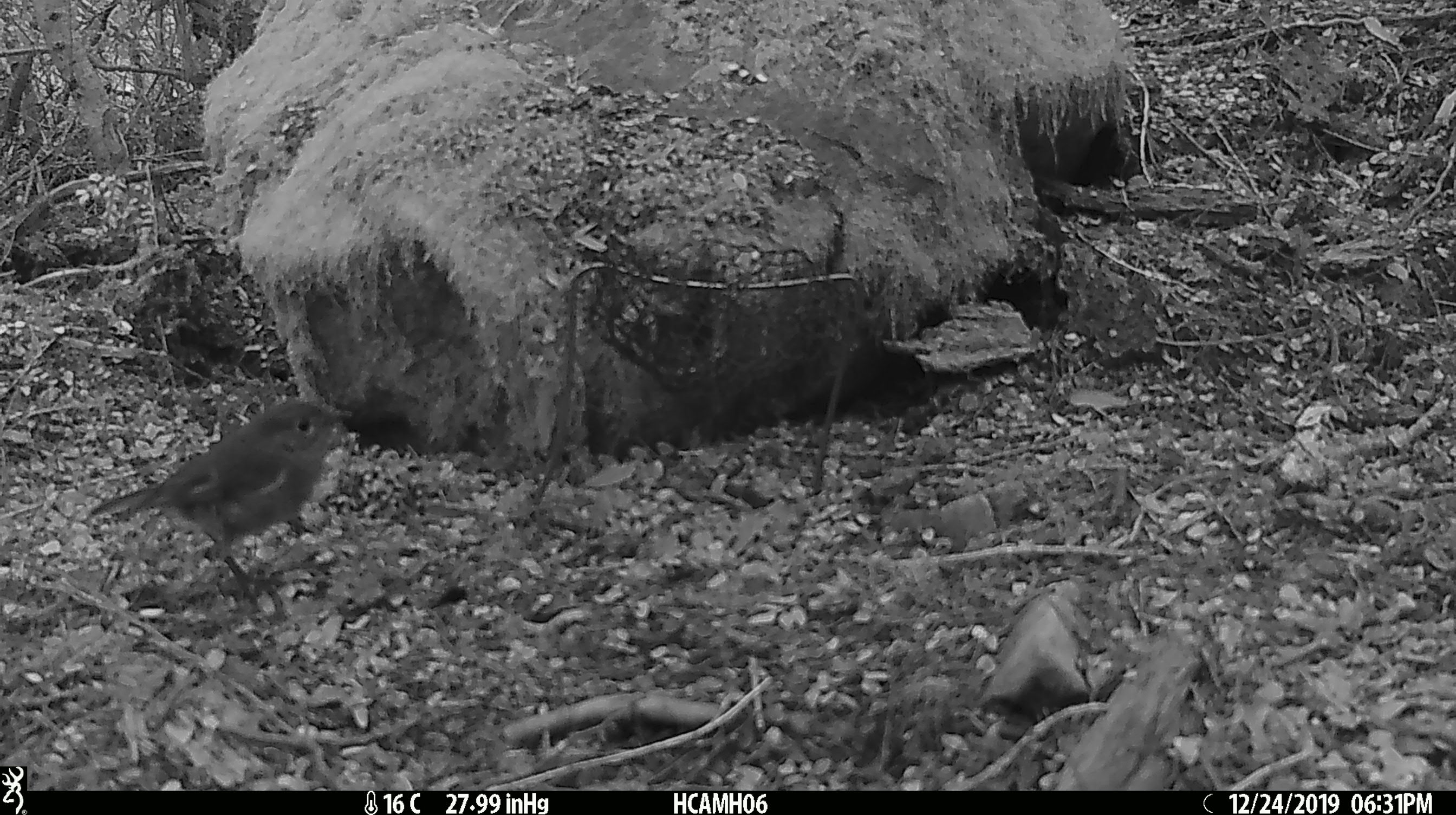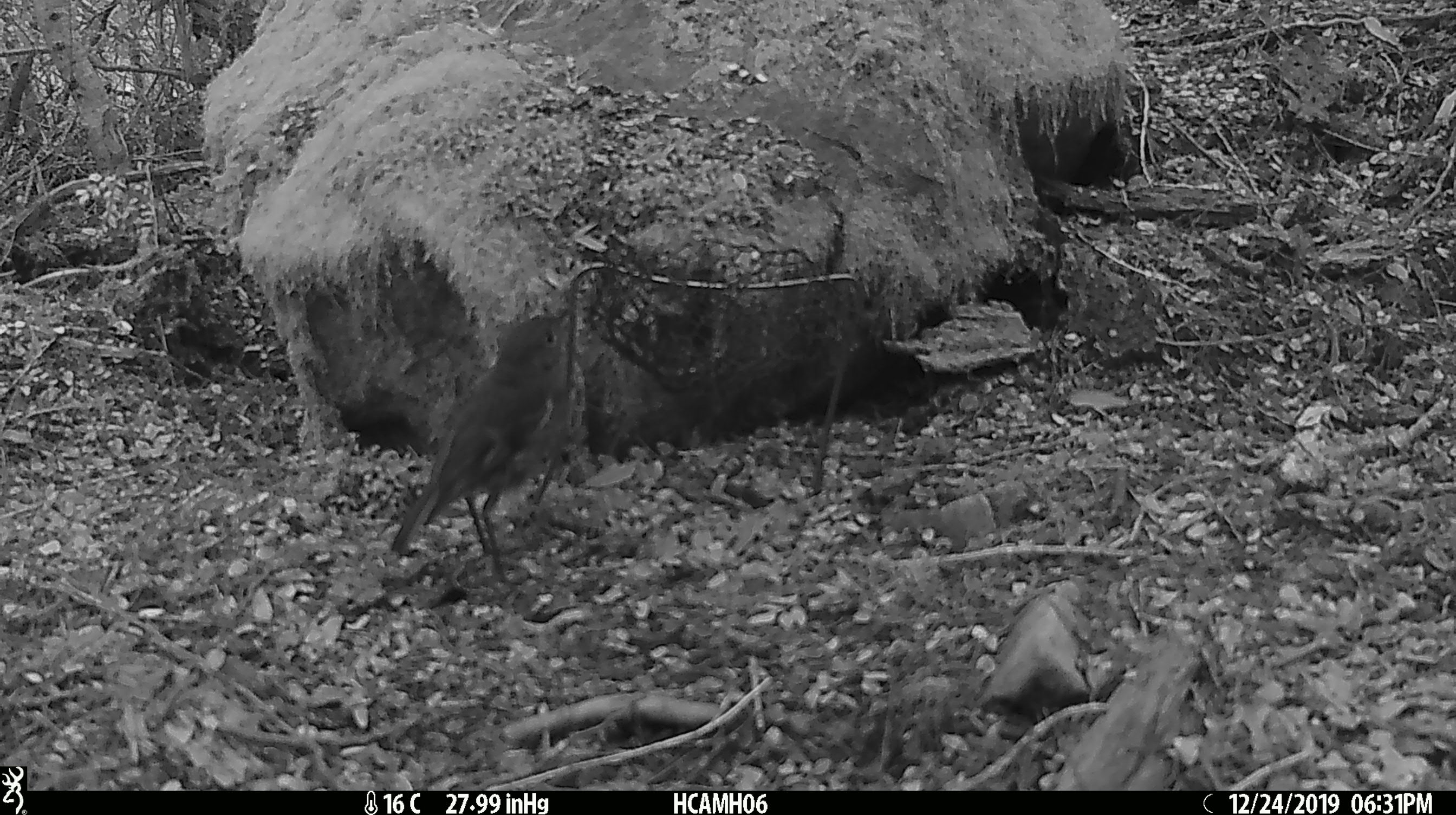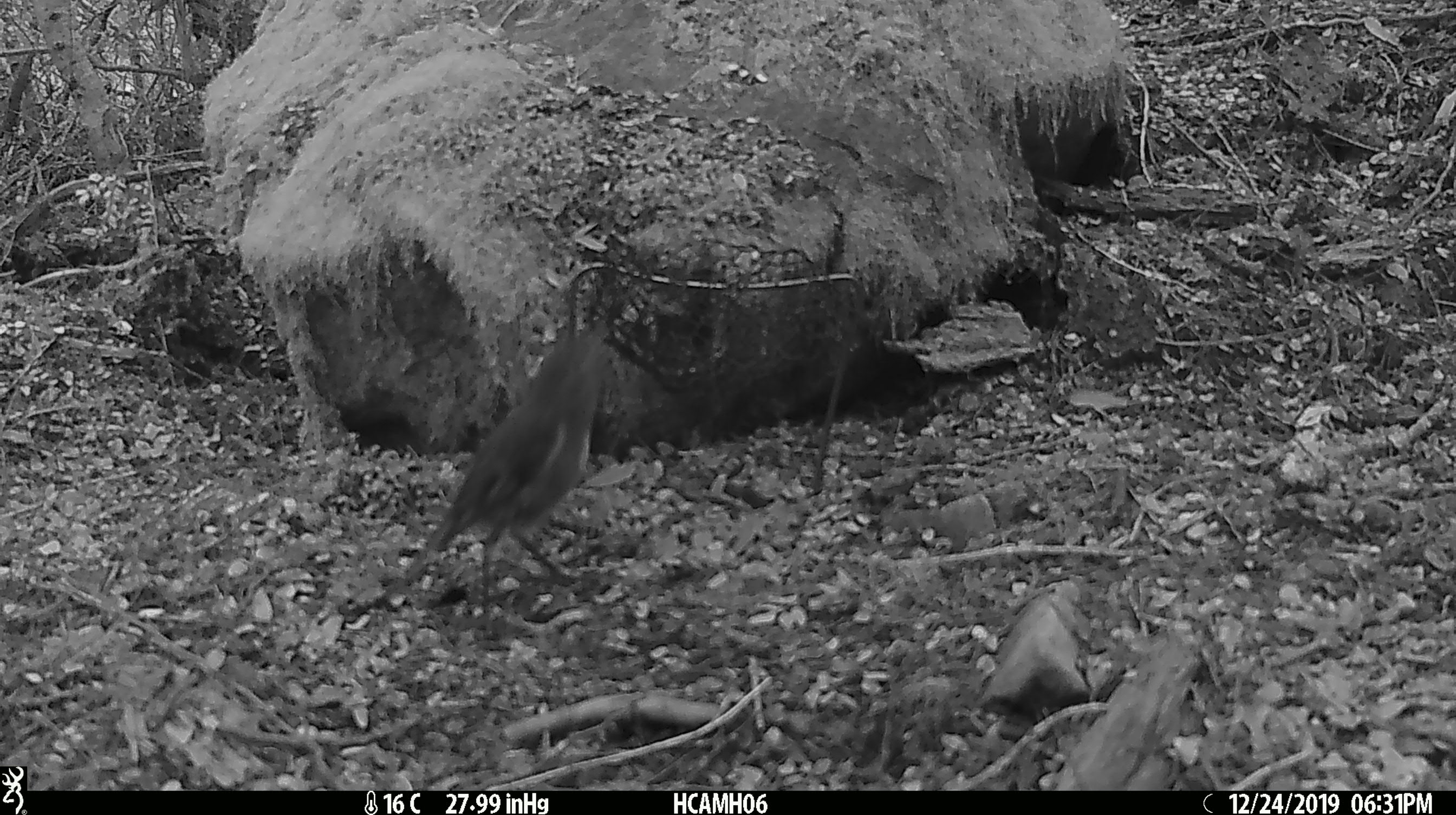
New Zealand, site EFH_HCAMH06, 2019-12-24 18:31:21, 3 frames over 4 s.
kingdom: Animalia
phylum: Chordata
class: Aves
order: Passeriformes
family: Petroicidae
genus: Petroica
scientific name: Petroica australis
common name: new zealand robin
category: robin